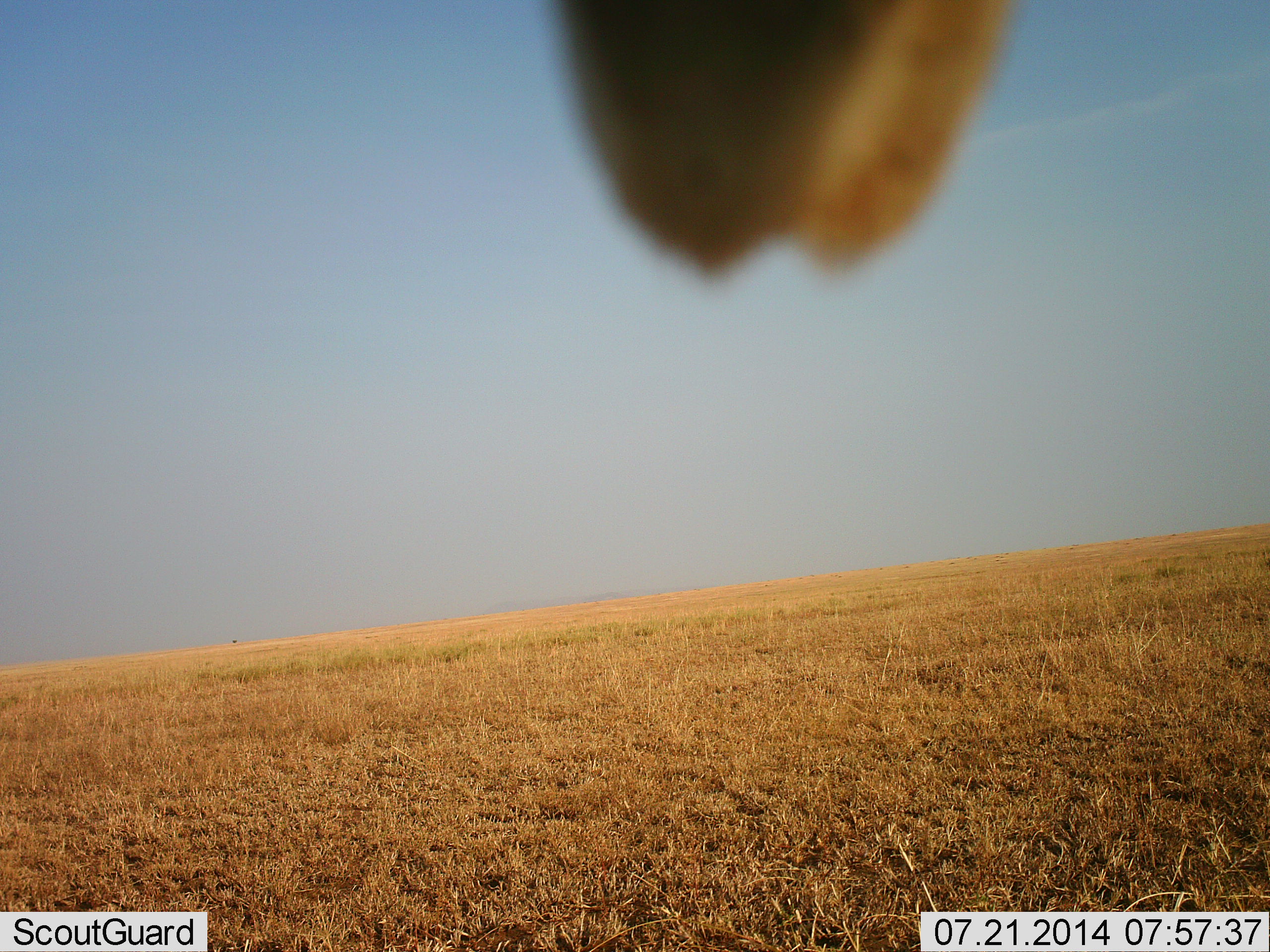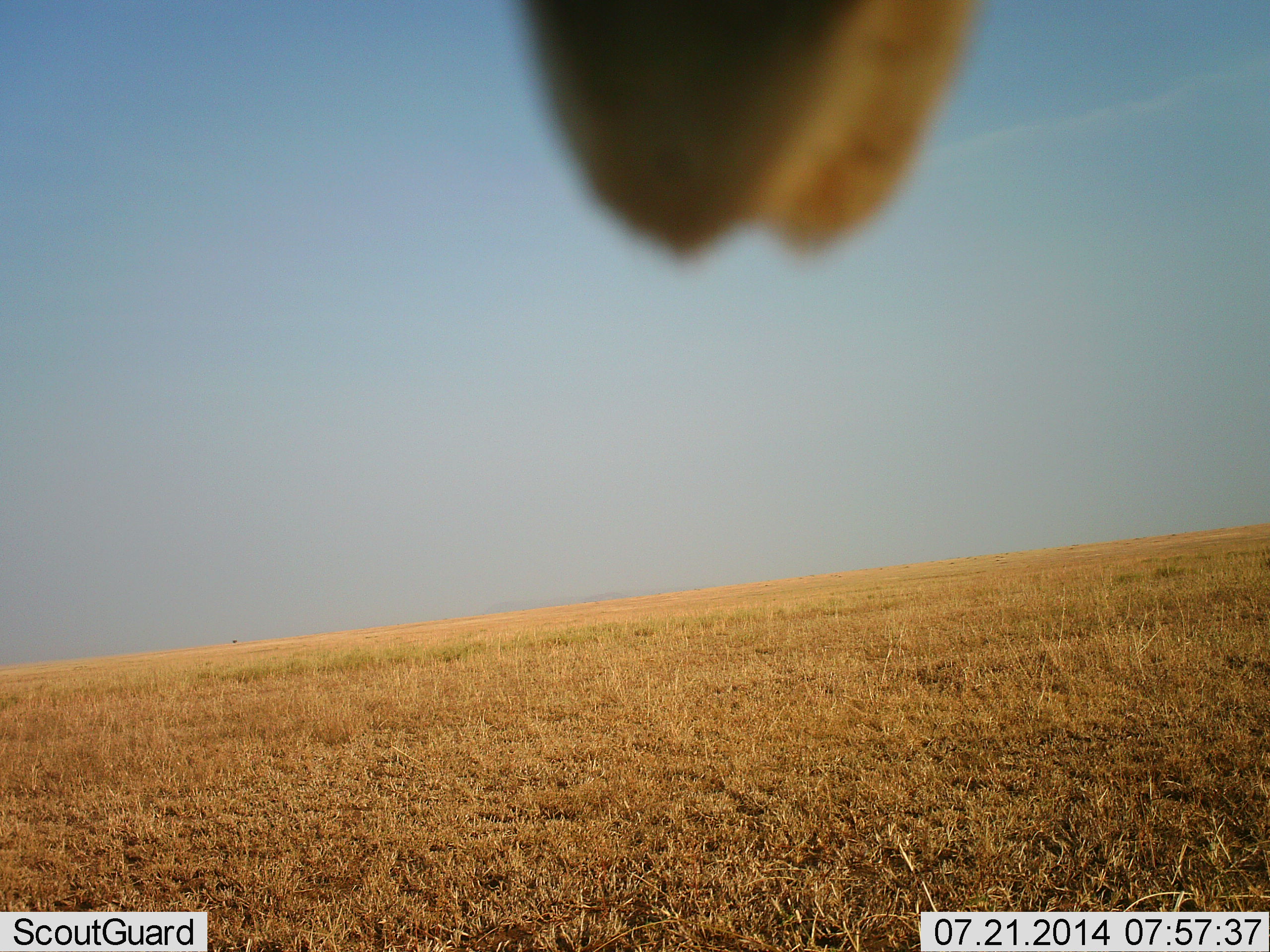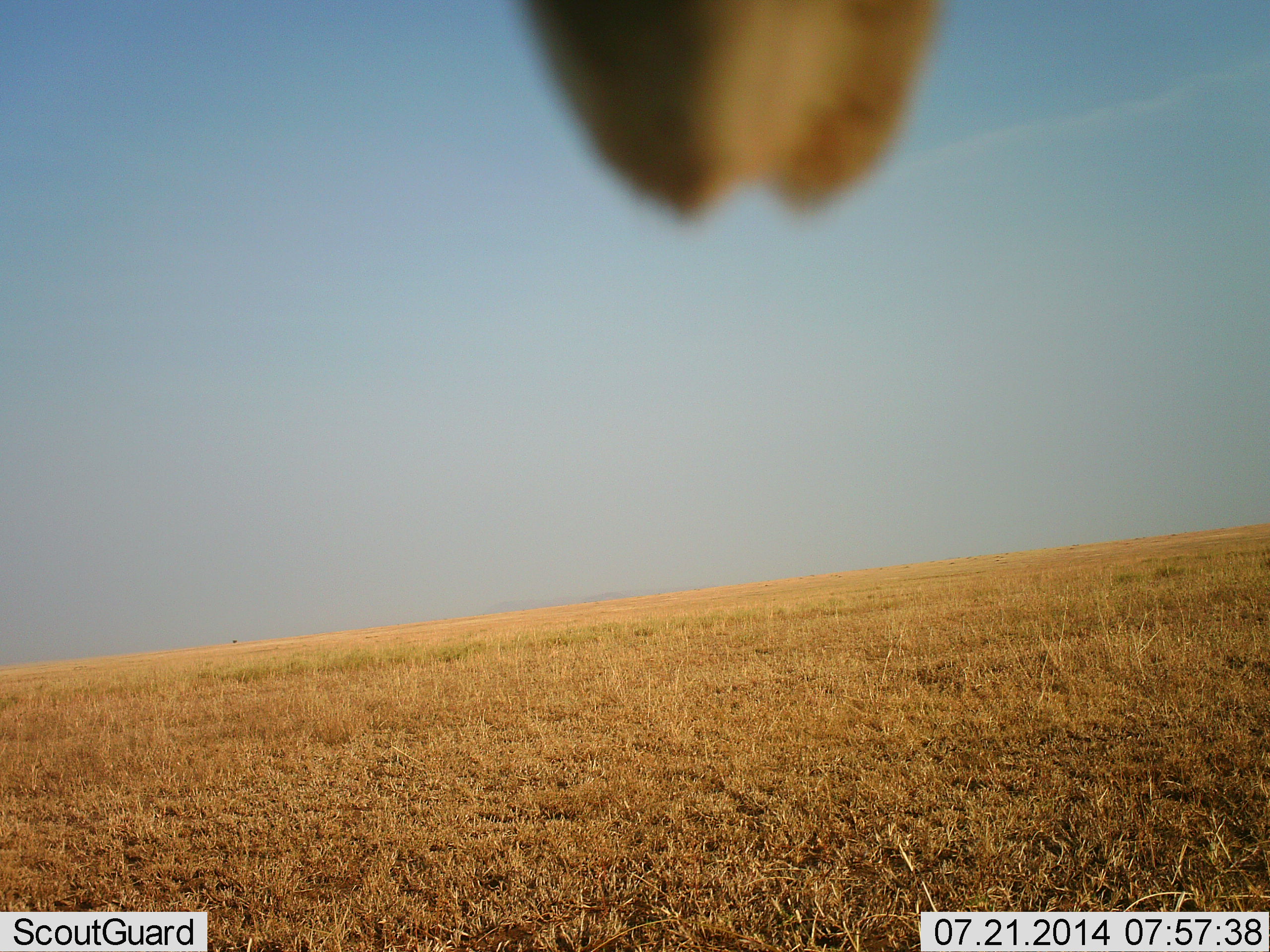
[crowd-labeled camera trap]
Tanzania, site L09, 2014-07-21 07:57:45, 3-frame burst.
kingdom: Animalia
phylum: Chordata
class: Mammalia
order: Artiodactyla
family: Bovidae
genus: Alcelaphus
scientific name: Alcelaphus buselaphus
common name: hartebeest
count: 1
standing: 100%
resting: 0%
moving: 0%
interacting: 0%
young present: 0%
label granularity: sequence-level